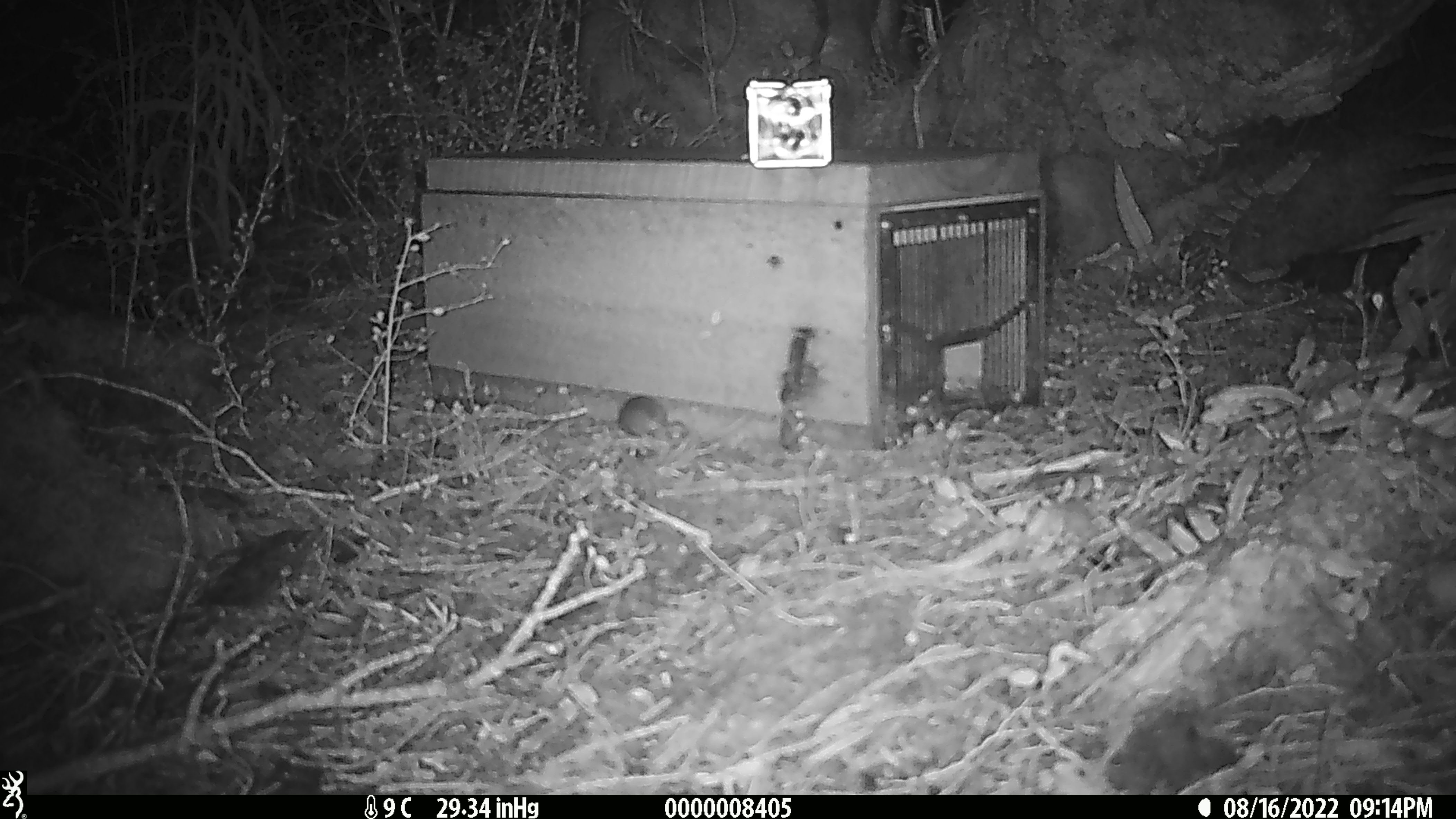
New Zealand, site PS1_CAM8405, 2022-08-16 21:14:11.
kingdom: Animalia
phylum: Chordata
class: Mammalia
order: Rodentia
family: Muridae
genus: Mus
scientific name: Mus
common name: mouse